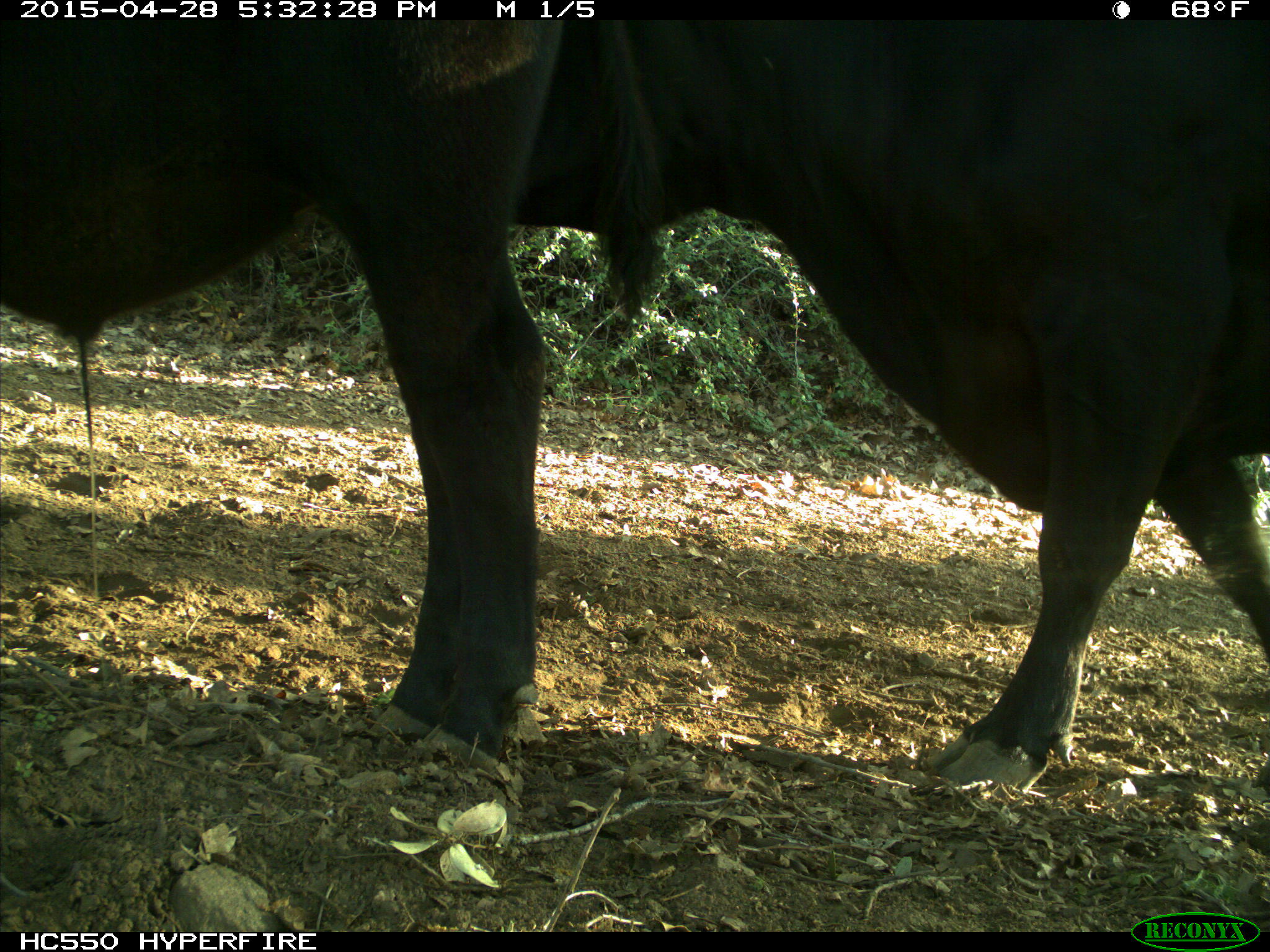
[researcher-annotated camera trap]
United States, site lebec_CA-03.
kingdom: Animalia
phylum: Chordata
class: Mammalia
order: Artiodactyla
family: Bovidae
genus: Bos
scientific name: Bos taurus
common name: domestic cow